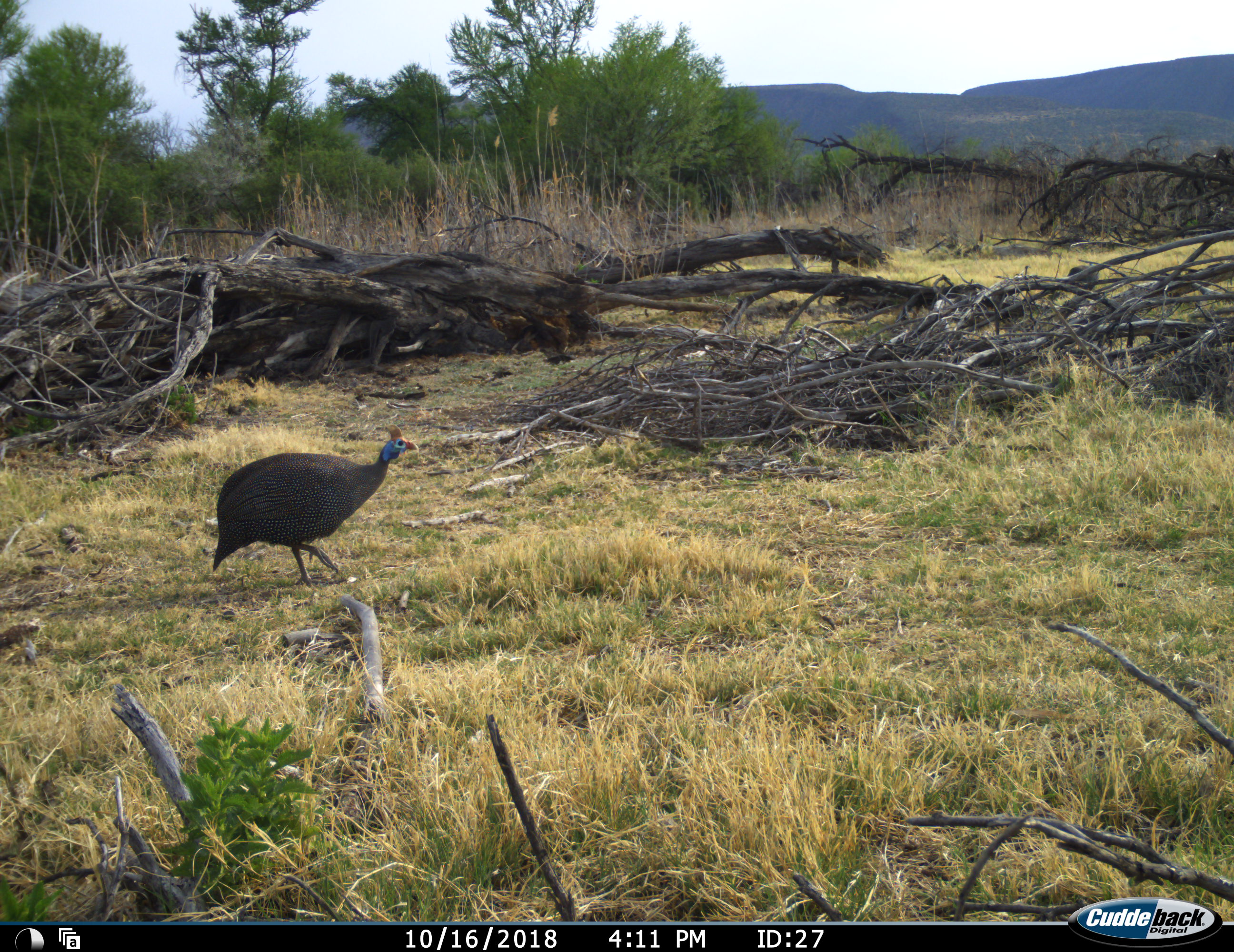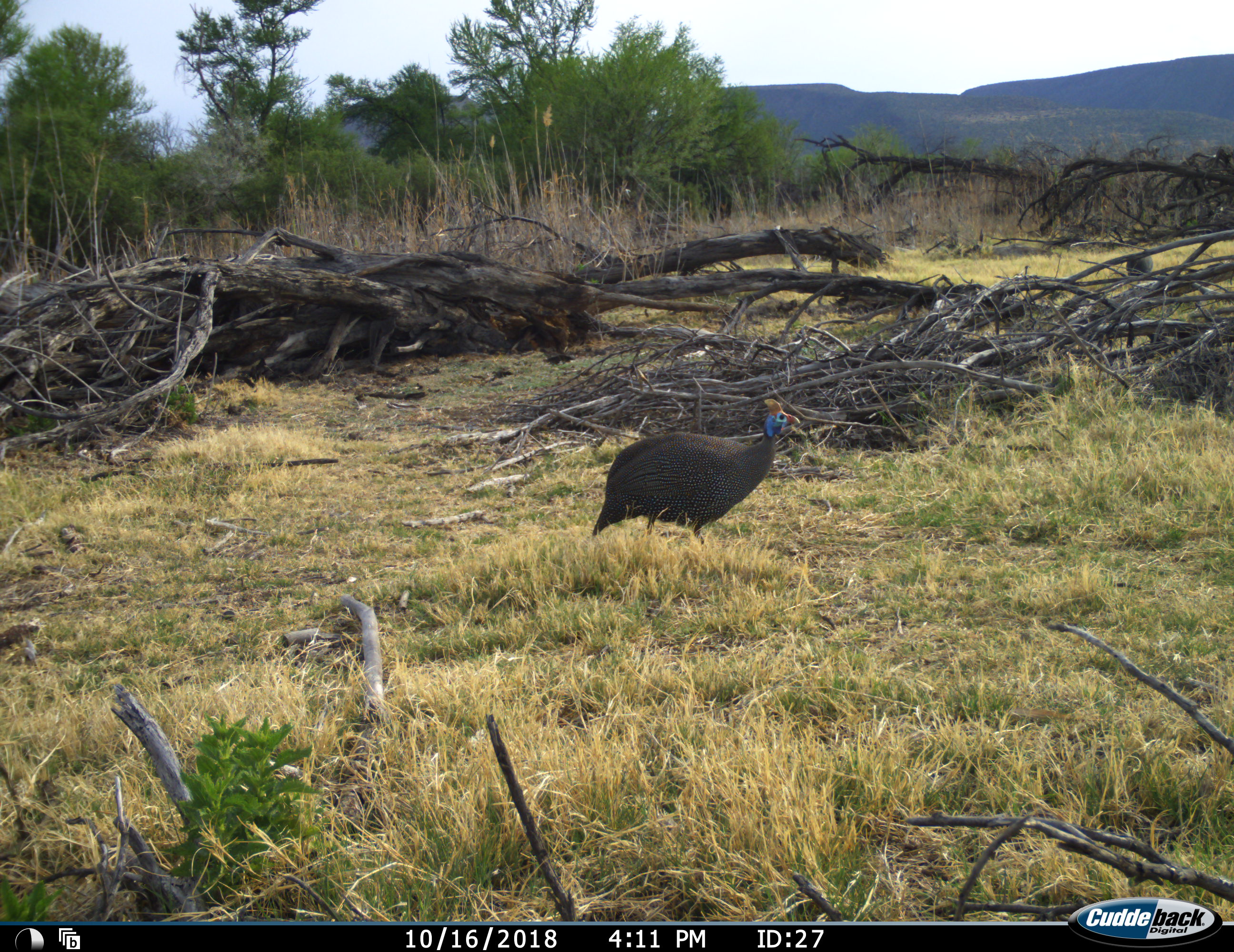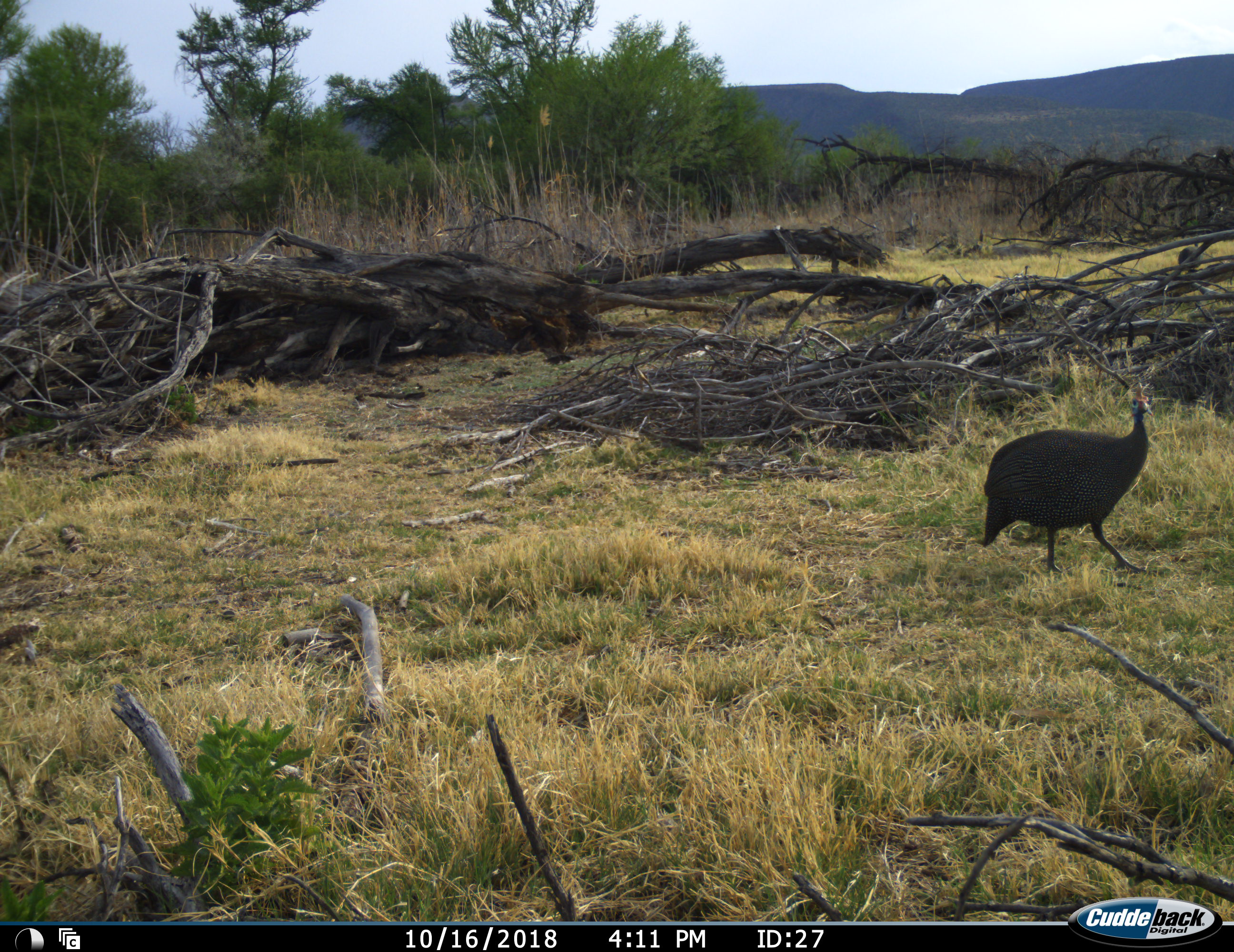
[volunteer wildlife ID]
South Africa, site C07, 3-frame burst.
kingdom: Animalia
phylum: Chordata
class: Aves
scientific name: Aves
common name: bird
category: birdother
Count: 2.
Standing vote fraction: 0%.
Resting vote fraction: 0%.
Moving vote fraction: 100%.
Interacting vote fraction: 0%.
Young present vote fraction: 0%.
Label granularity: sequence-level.